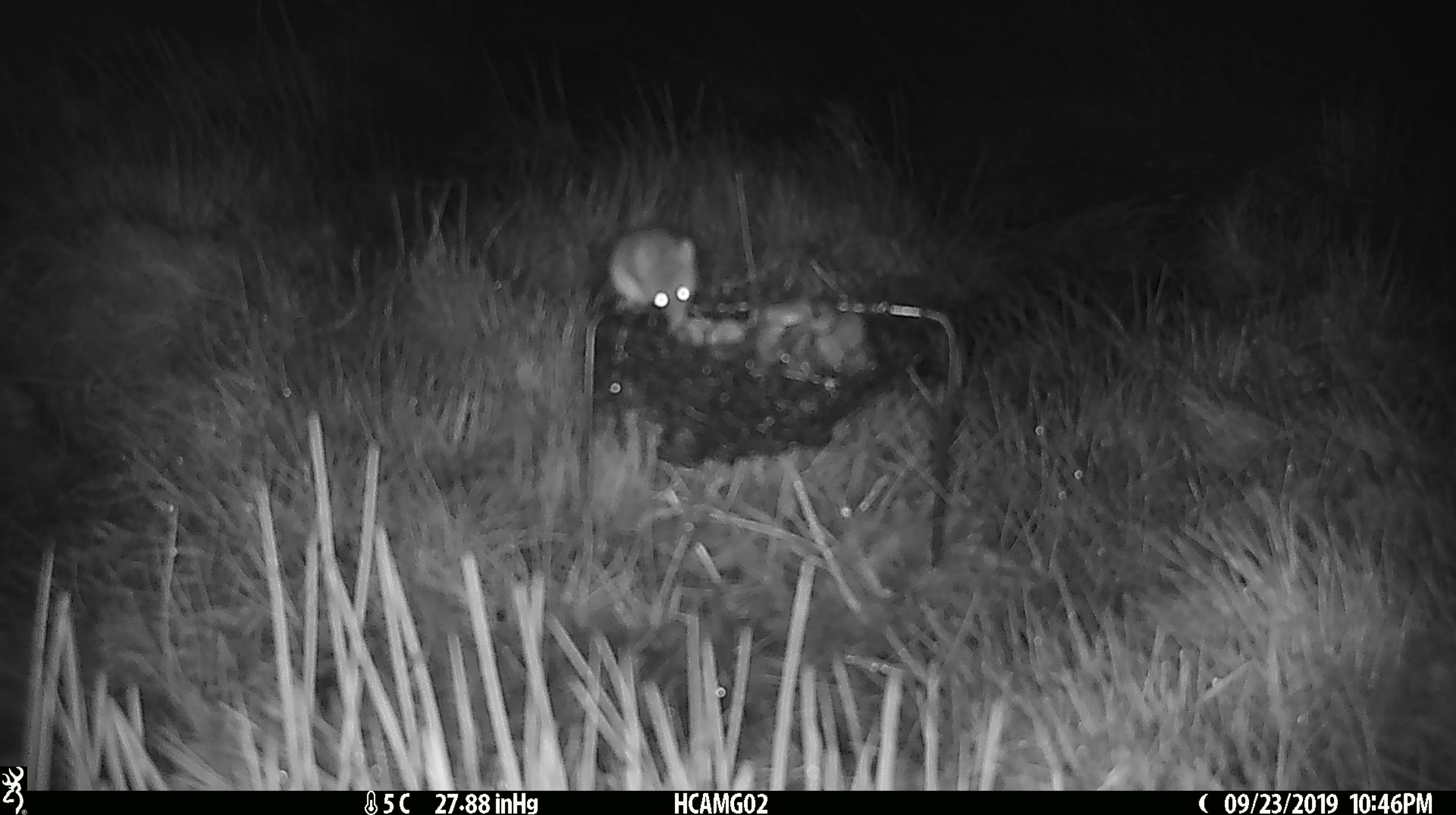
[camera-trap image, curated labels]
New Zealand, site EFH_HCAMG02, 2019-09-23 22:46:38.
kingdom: Animalia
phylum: Chordata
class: Mammalia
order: Rodentia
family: Muridae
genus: Mus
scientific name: Mus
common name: mouse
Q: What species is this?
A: Mouse (Mus).